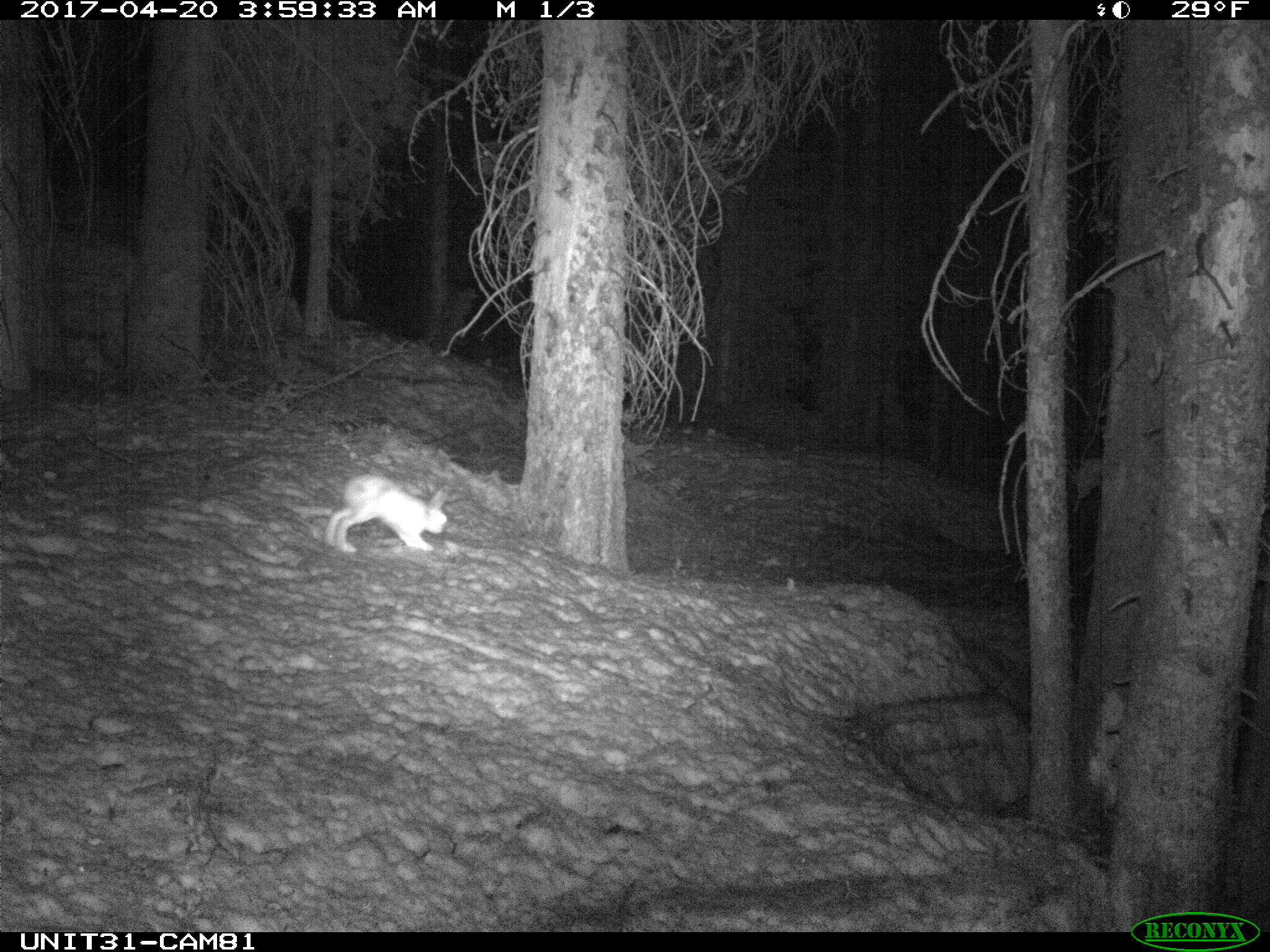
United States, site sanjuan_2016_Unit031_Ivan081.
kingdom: Animalia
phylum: Chordata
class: Mammalia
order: Lagomorpha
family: Leporidae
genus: Lepus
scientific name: Lepus americanus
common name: snowshoe hare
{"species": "Lepus americanus (snowshoe hare)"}